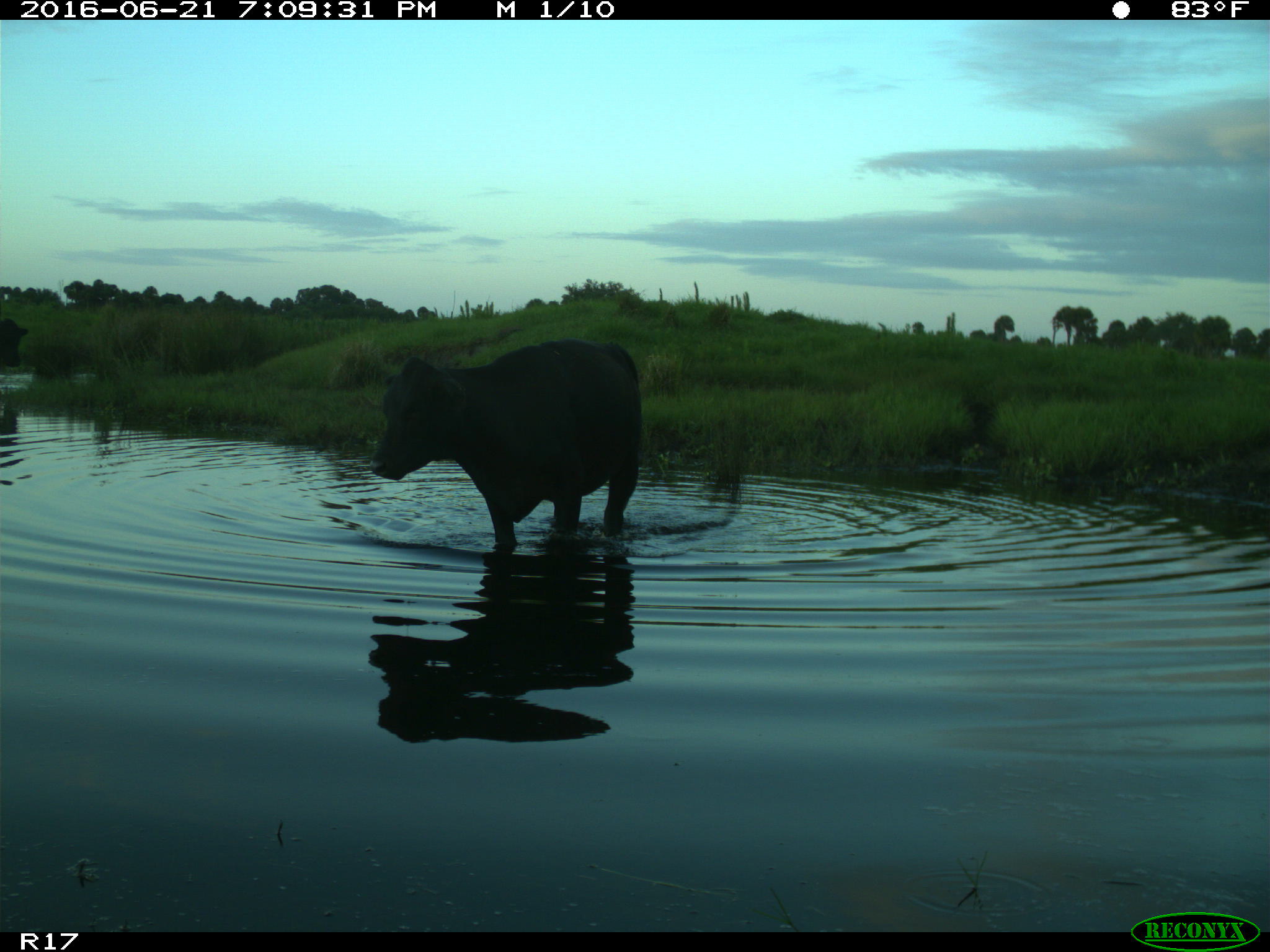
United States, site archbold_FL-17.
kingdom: Animalia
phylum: Chordata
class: Mammalia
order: Artiodactyla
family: Bovidae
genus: Bos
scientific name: Bos taurus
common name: domestic cow